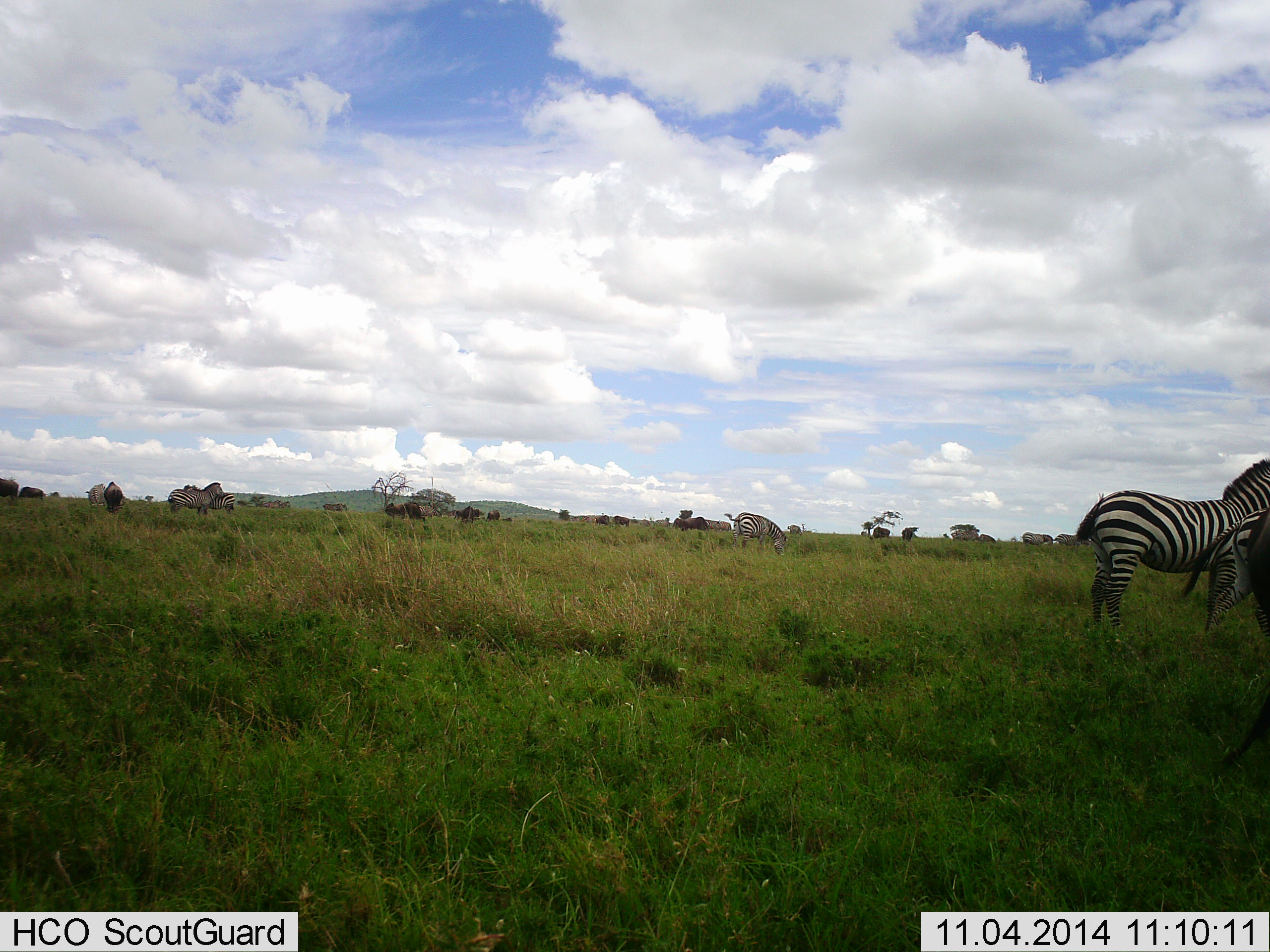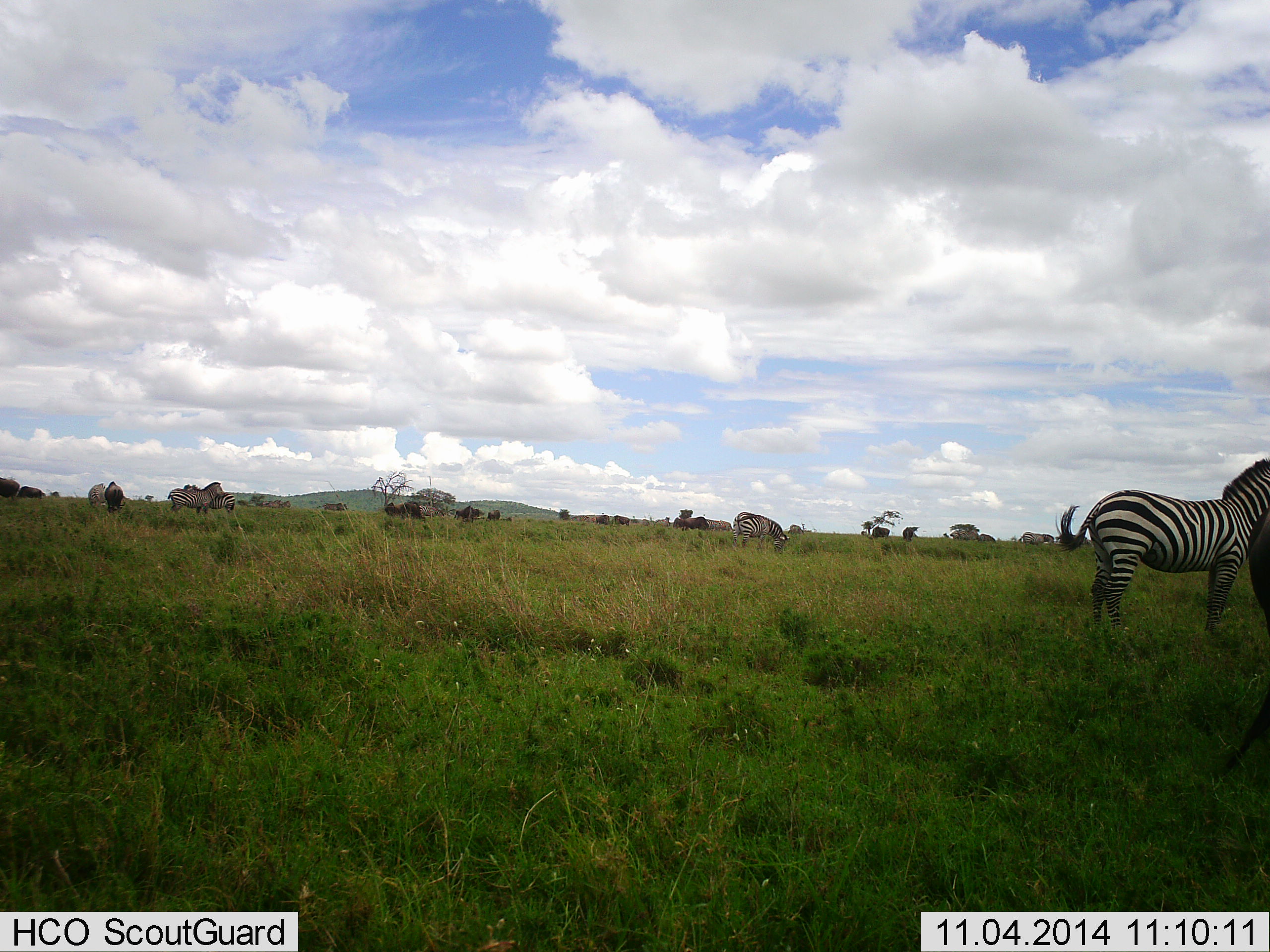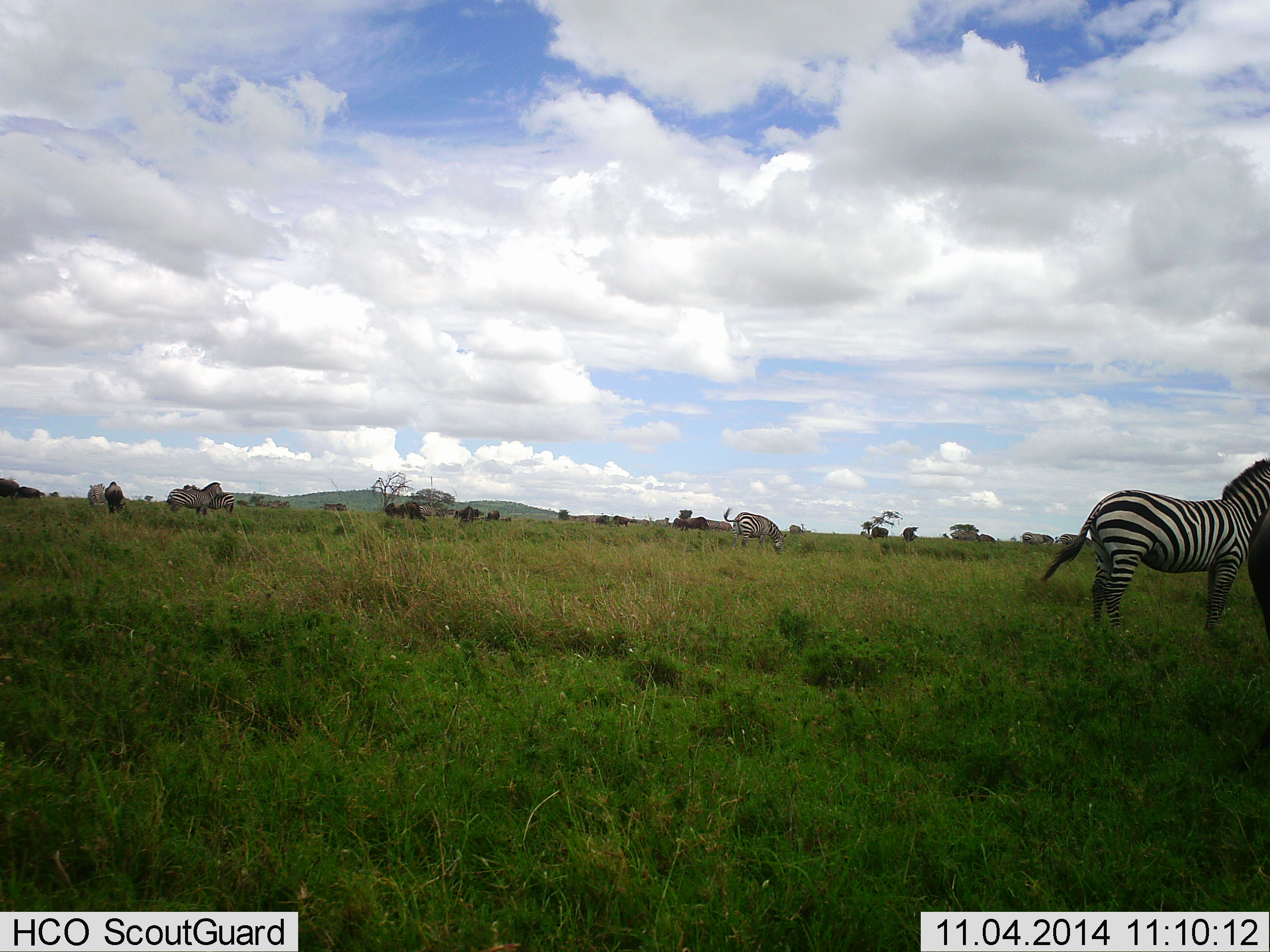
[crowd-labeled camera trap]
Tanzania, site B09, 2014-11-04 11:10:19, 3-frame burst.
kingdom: Animalia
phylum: Chordata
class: Mammalia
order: Perissodactyla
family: Equidae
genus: Equus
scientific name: Equus quagga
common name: plains zebra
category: zebra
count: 6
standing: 92%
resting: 0%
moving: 8%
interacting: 8%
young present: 0%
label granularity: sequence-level